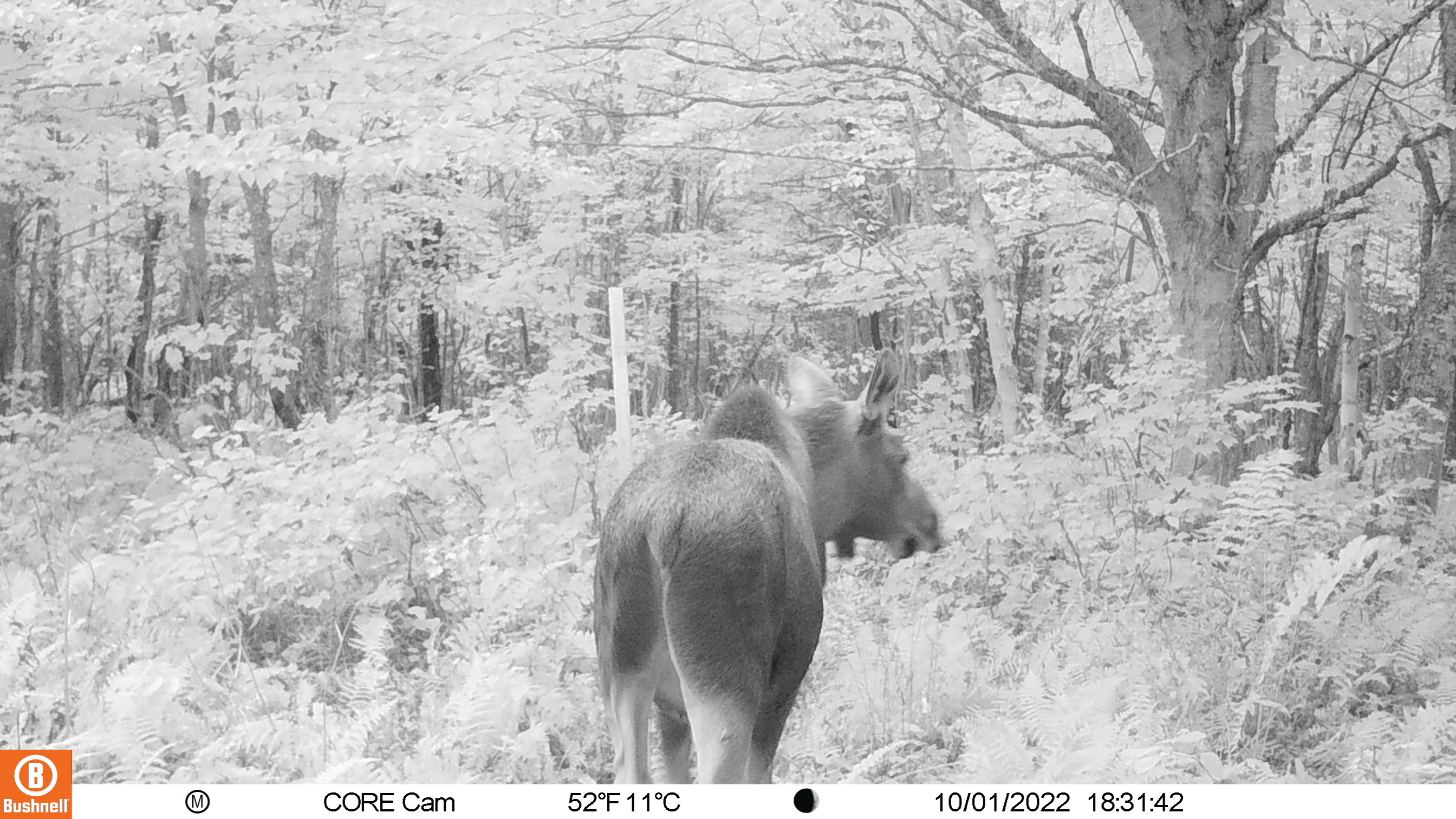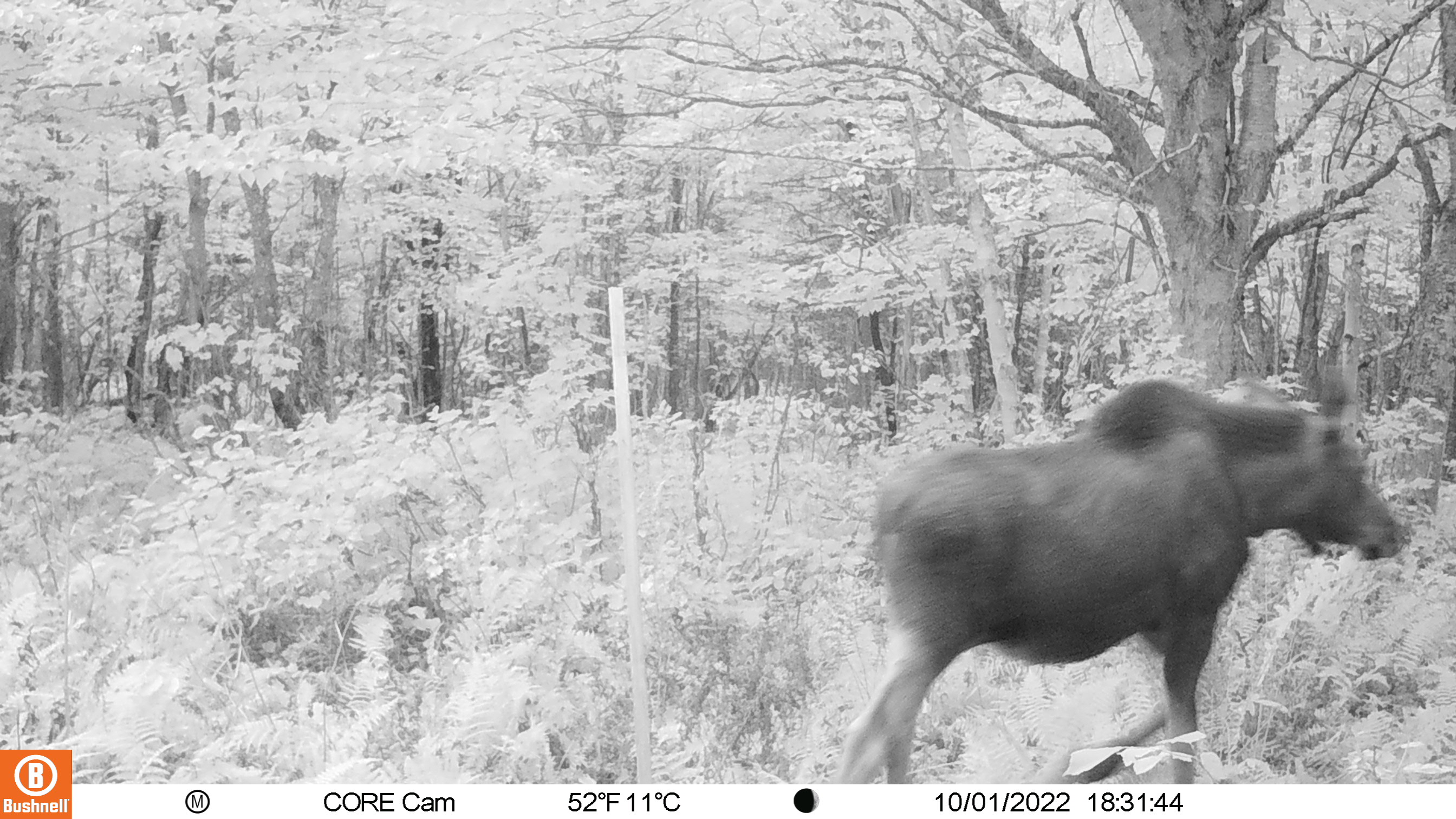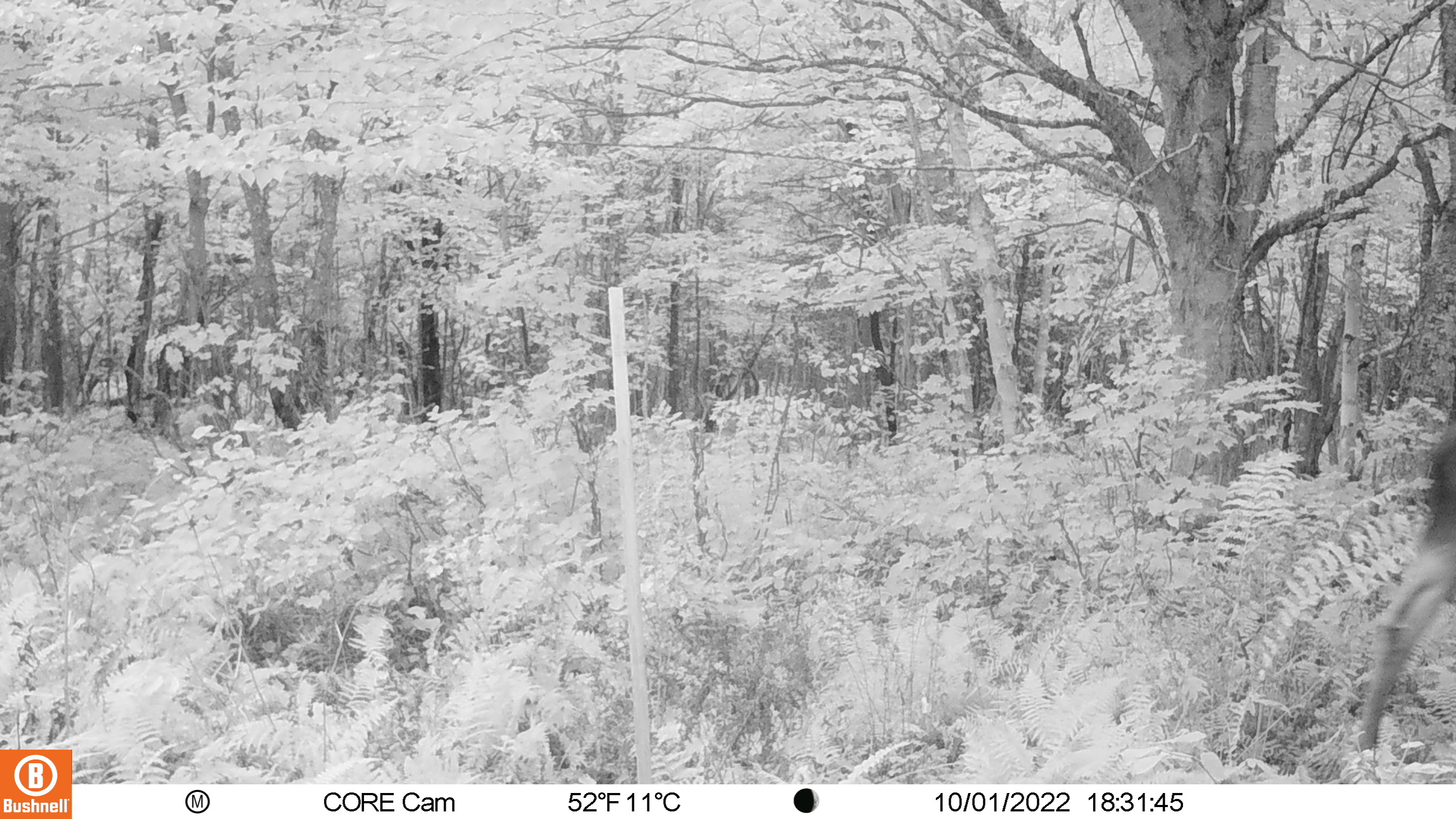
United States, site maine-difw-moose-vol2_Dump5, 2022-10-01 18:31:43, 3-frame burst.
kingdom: Animalia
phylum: Chordata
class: Mammalia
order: Artiodactyla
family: Cervidae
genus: Alces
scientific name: Alces alces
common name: moose